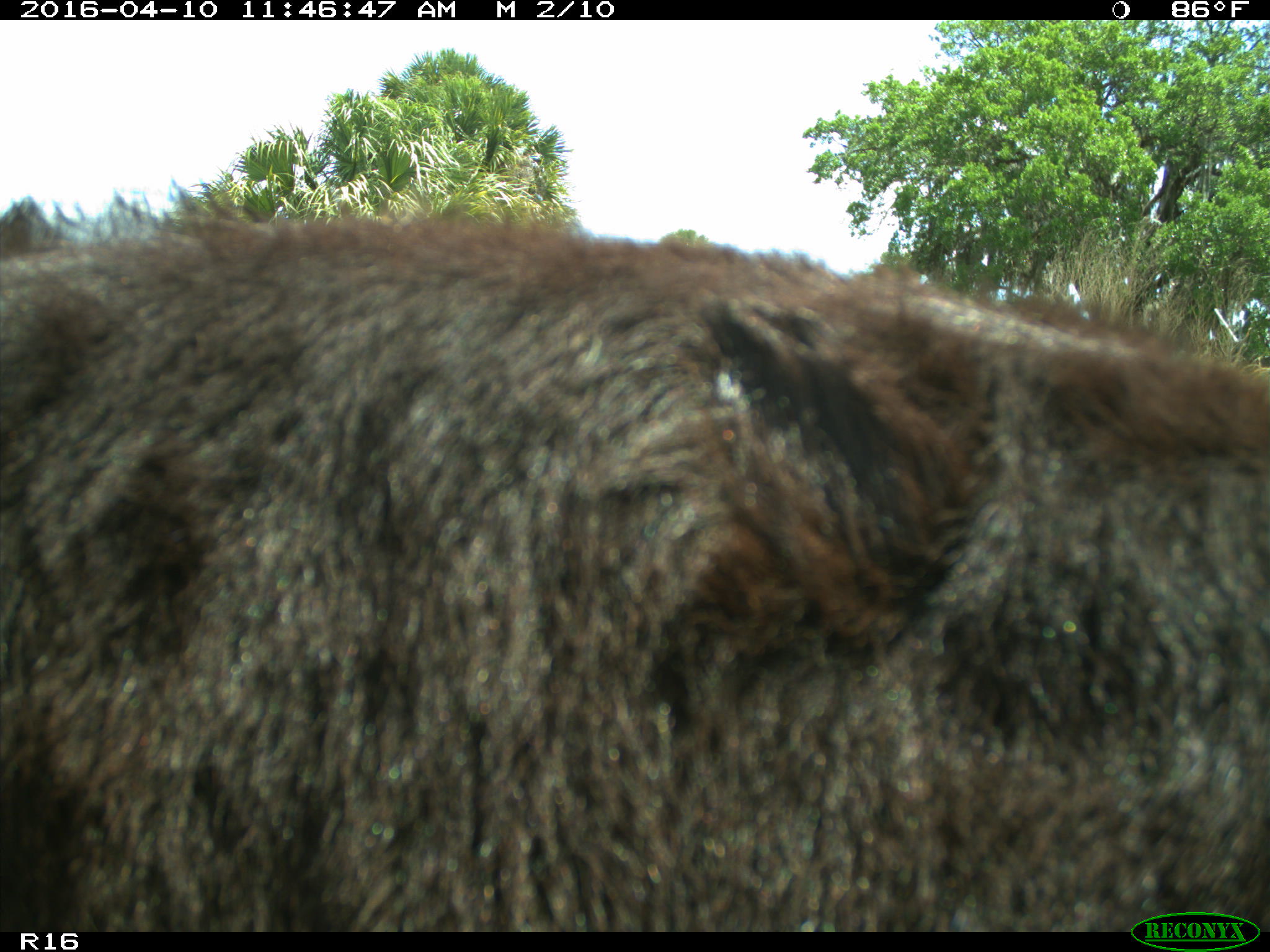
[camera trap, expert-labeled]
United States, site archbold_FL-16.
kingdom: Animalia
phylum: Chordata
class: Mammalia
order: Artiodactyla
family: Bovidae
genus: Bos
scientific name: Bos taurus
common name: domestic cow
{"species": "Bos taurus (domestic cow)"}